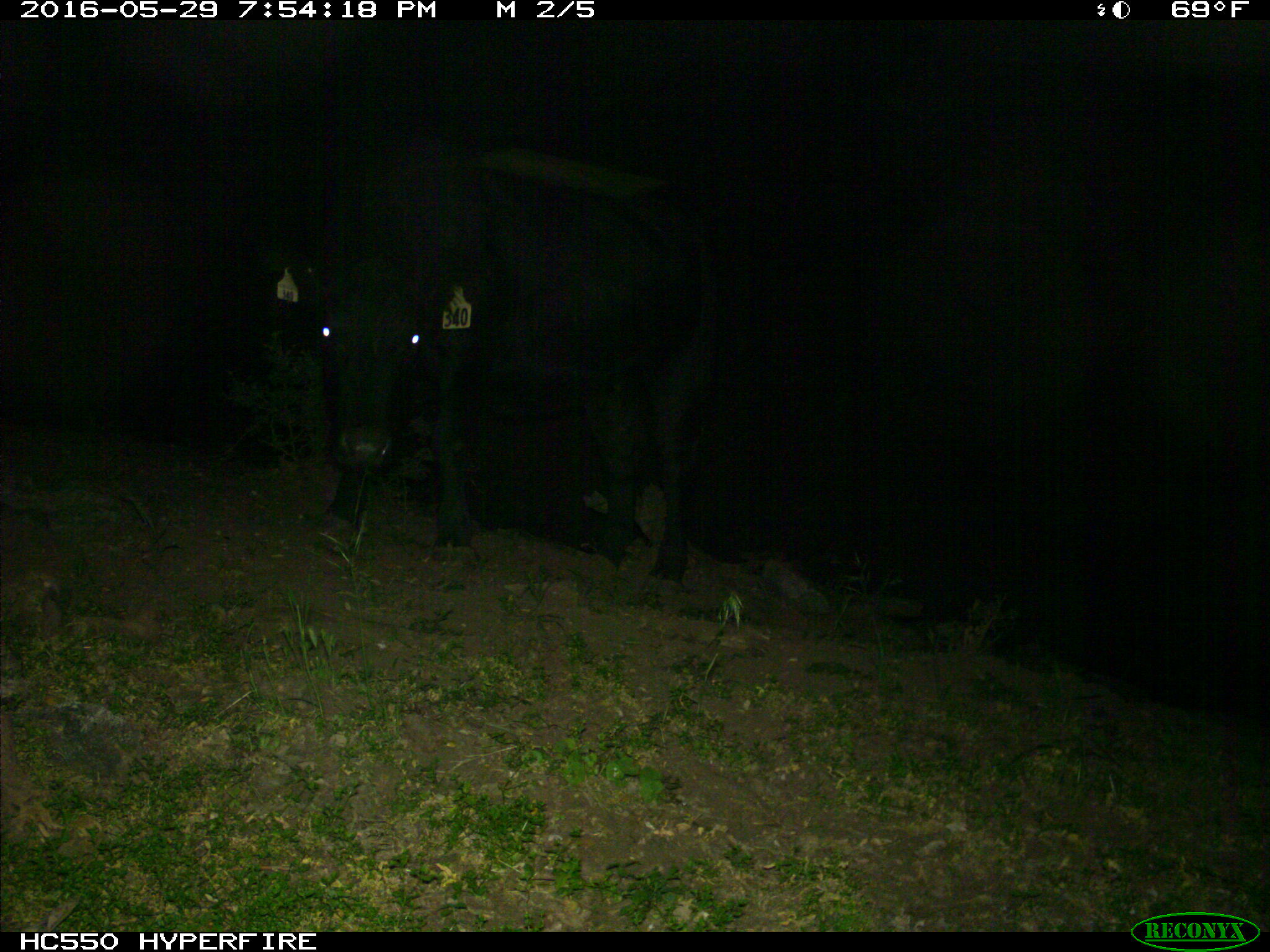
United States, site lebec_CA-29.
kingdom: Animalia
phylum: Chordata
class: Mammalia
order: Artiodactyla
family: Bovidae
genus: Bos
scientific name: Bos taurus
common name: domestic cow